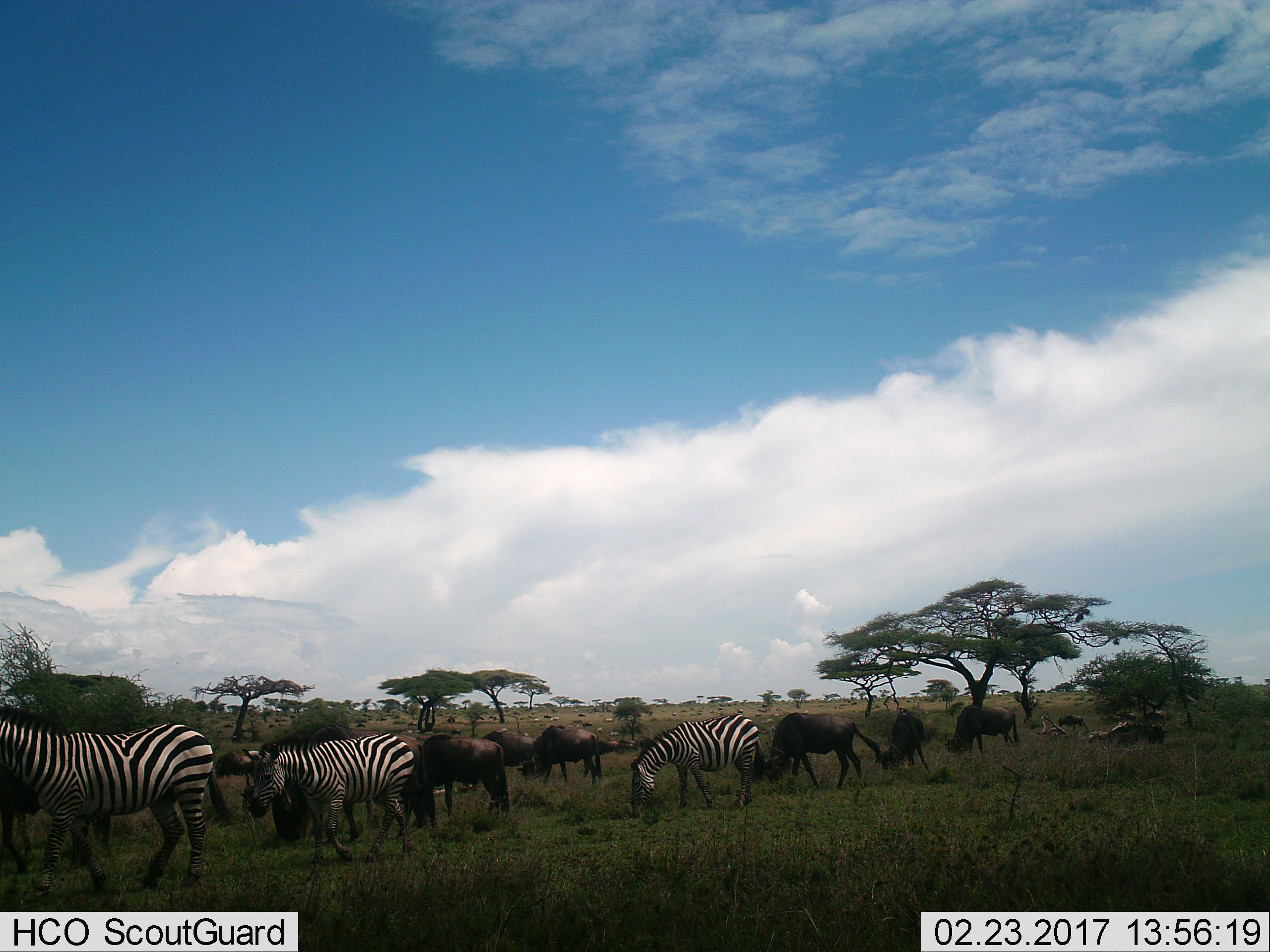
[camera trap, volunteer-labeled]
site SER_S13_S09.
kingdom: Animalia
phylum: Chordata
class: Mammalia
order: Artiodactyla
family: Bovidae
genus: Connochaetes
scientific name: Connochaetes taurinus taurinus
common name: blue wildebeest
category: wildebeestblue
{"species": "wildebeestblue (blue wildebeest) (Connochaetes taurinus taurinus)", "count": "9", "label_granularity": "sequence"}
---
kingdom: Animalia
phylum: Chordata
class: Mammalia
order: Perissodactyla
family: Equidae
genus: Equus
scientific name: Equus quagga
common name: plains zebra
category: zebraplains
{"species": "zebraplains (plains zebra) (Equus quagga)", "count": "3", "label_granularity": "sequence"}